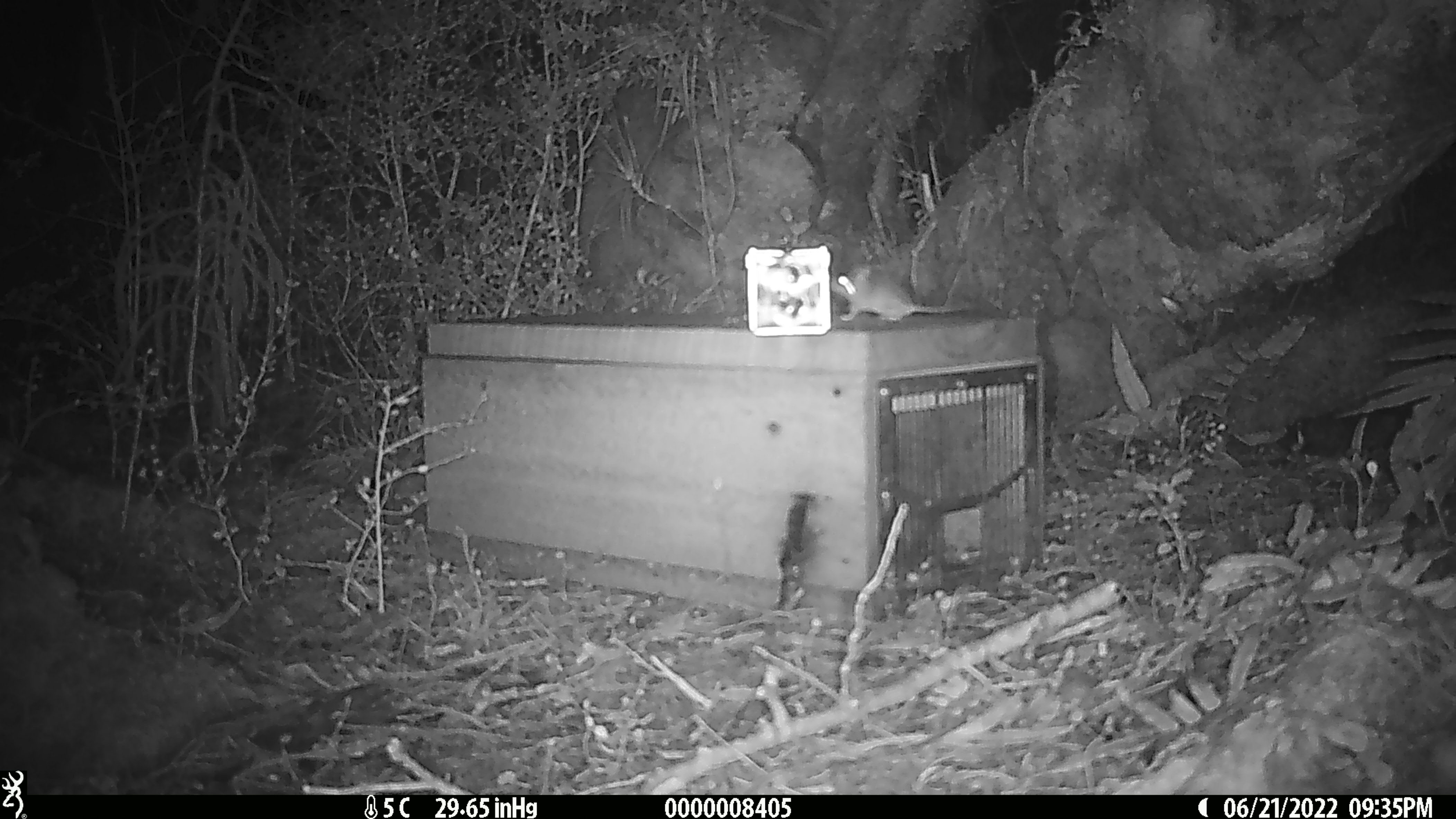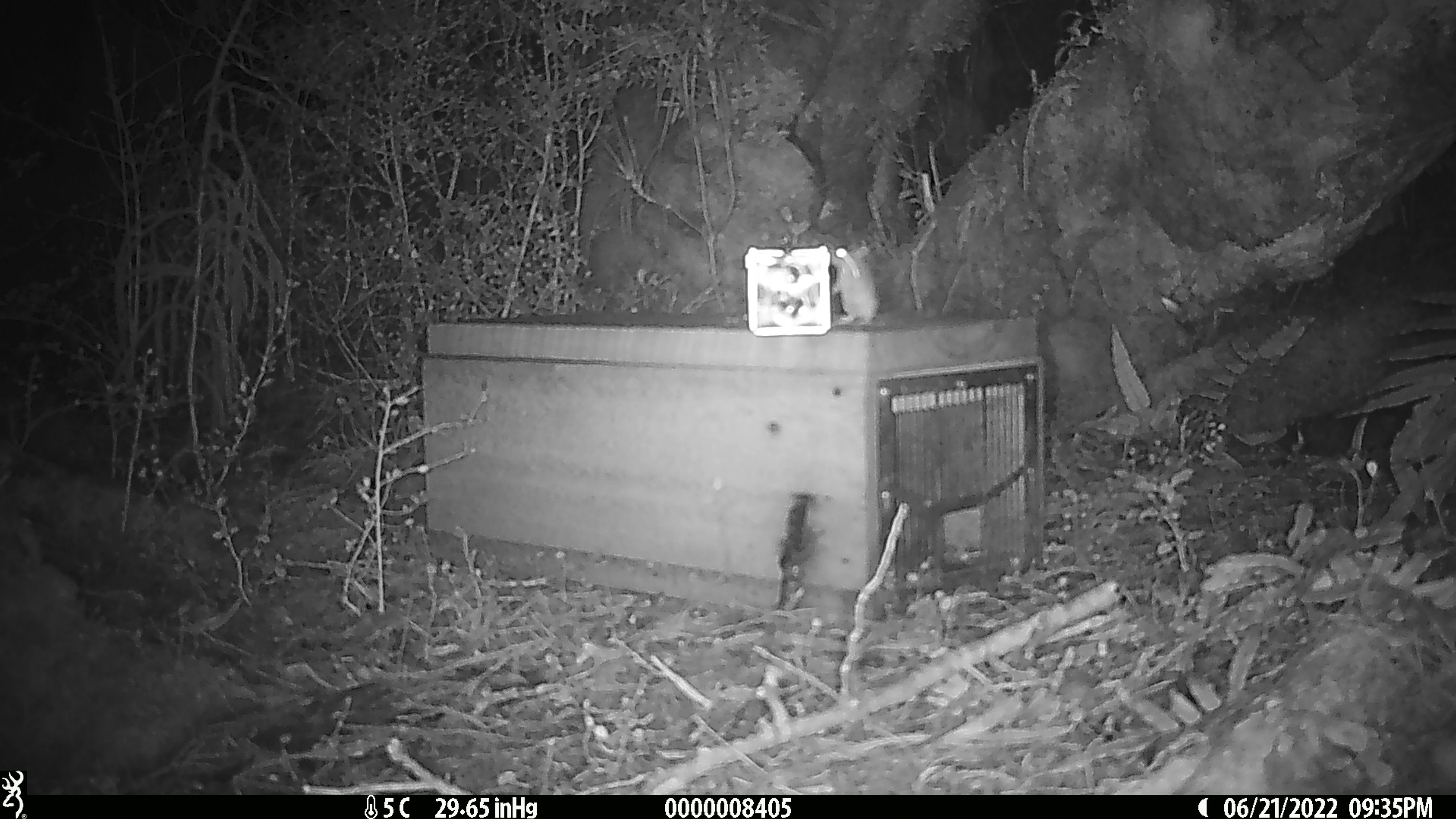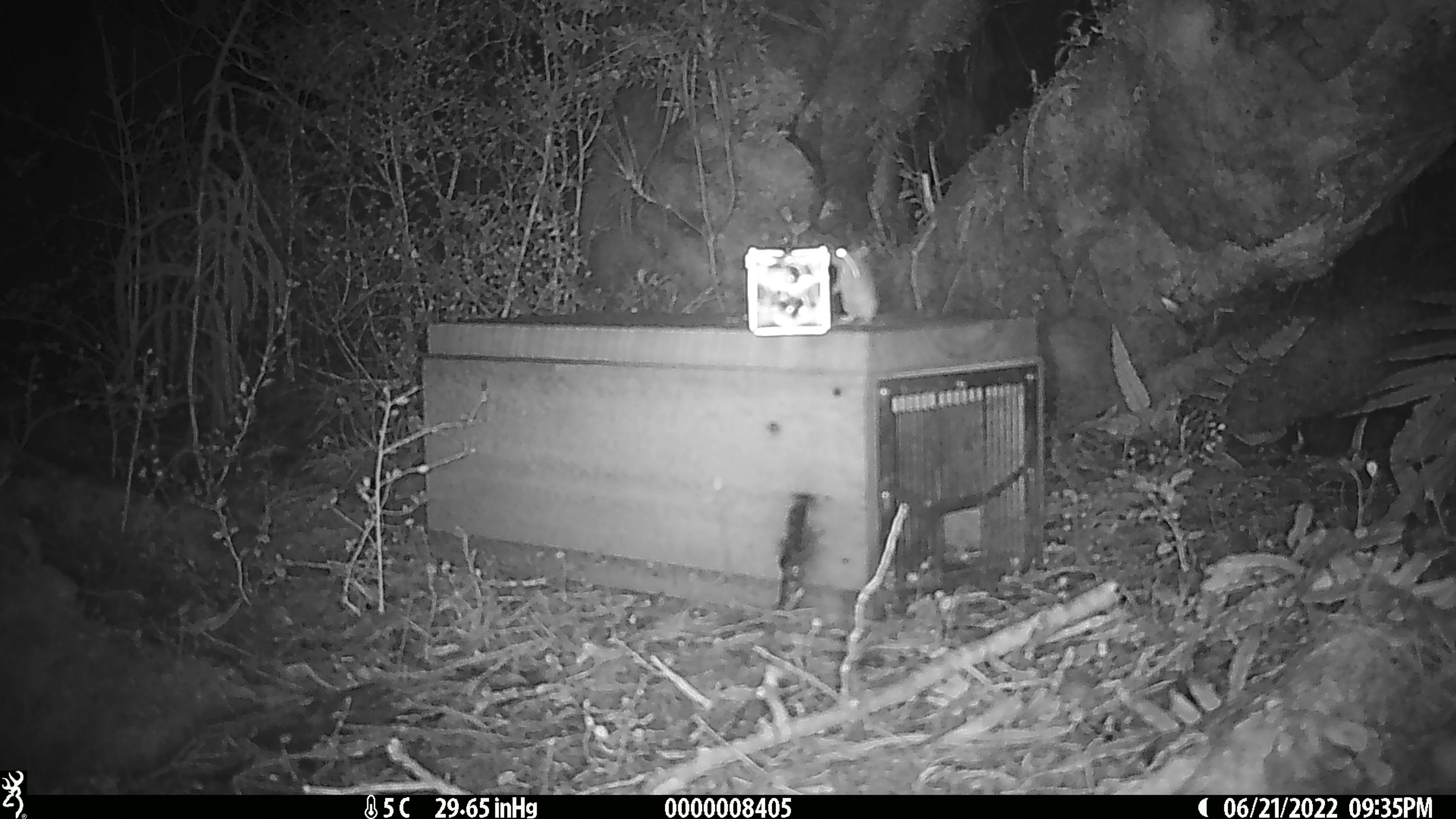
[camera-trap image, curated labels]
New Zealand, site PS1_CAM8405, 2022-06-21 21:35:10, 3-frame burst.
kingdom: Animalia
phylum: Chordata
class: Mammalia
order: Rodentia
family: Muridae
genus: Mus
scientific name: Mus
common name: mouse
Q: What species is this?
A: Mouse (Mus).